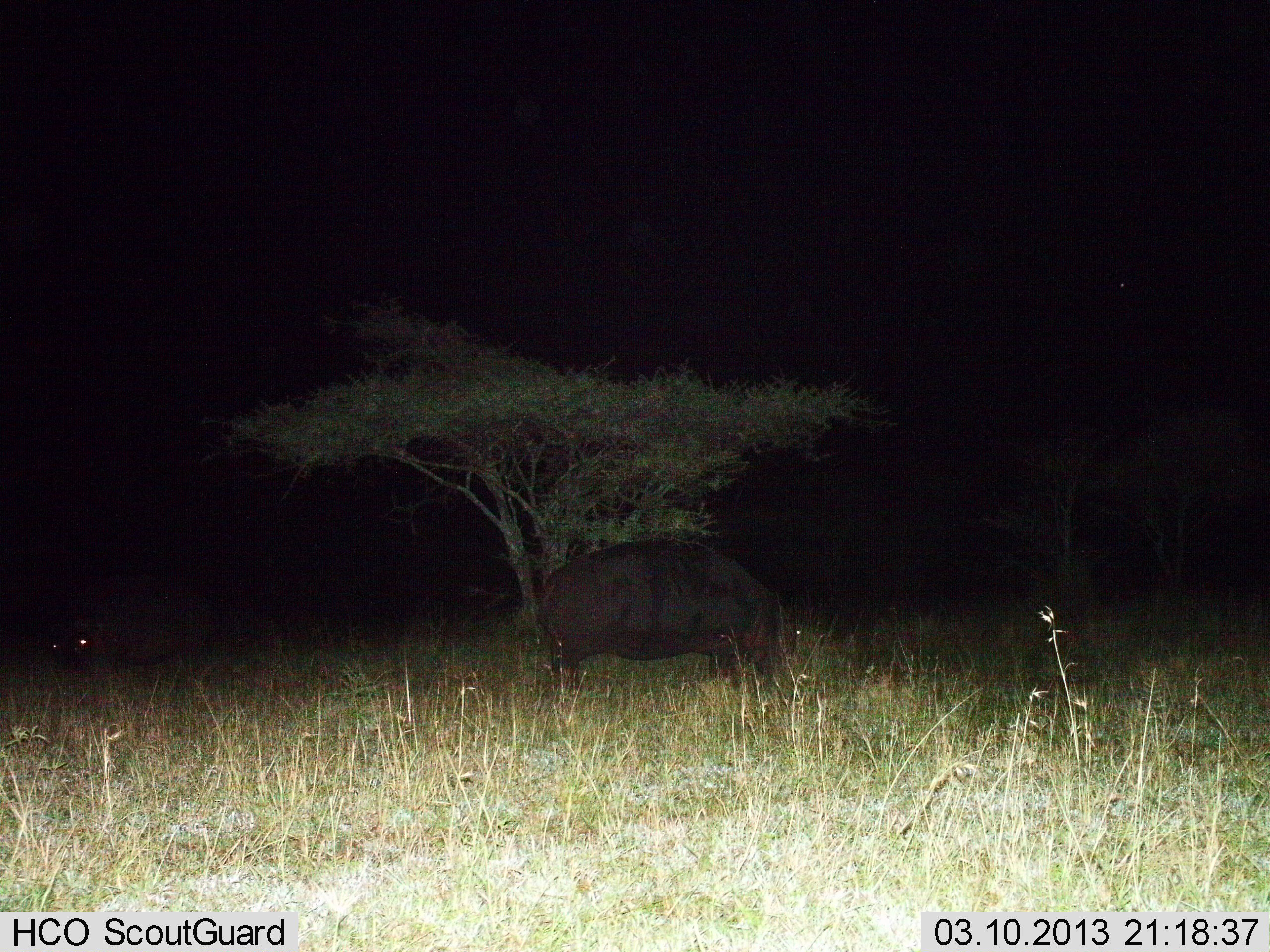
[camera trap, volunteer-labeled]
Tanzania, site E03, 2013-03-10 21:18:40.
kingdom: Animalia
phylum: Chordata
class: Mammalia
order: Artiodactyla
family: Hippopotamidae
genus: Hippopotamus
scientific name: Hippopotamus amphibius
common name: hippopotamus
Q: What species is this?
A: Hippopotamus (Hippopotamus amphibius).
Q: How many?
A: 2.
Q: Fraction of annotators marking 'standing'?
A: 57%.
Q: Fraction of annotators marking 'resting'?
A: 0%.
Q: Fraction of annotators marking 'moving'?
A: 4%.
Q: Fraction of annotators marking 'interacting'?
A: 0%.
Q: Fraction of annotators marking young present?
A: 0%.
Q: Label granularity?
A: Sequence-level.